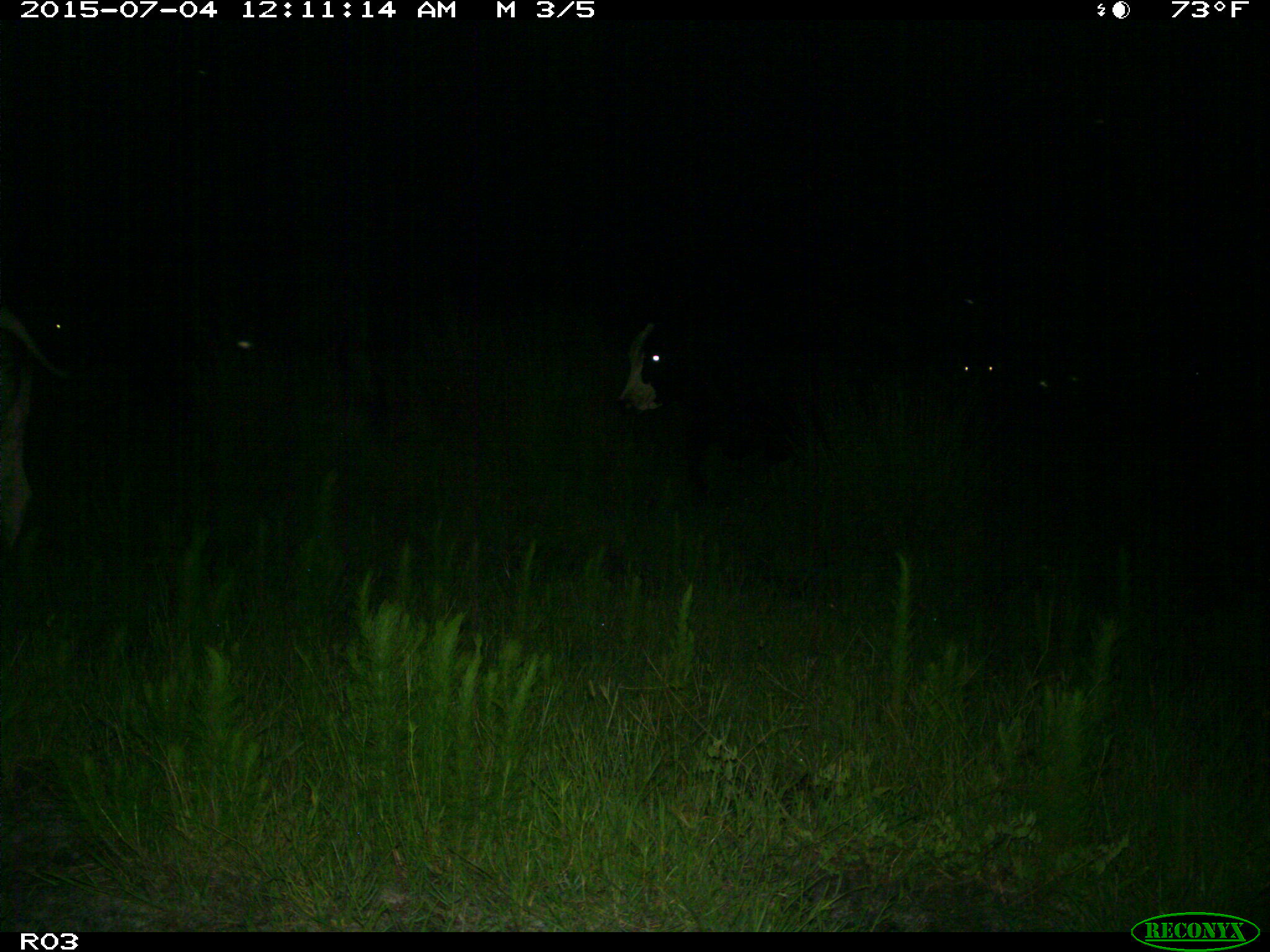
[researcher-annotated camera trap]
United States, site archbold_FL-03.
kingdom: Animalia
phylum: Chordata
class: Mammalia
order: Artiodactyla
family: Bovidae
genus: Bos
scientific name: Bos taurus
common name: domestic cow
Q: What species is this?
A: Bos taurus (domestic cow).